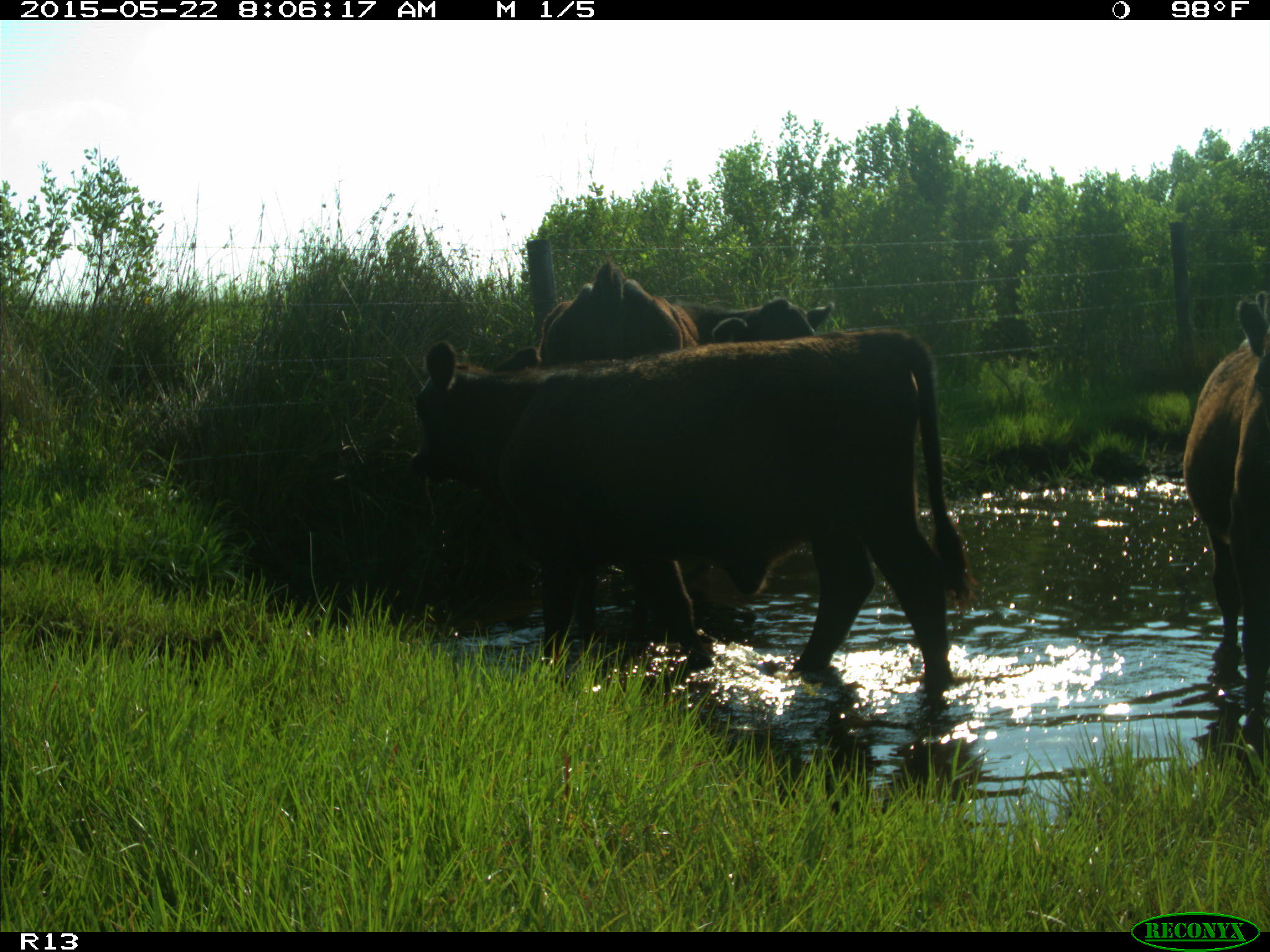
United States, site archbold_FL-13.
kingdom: Animalia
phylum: Chordata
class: Mammalia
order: Artiodactyla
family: Bovidae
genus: Bos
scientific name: Bos taurus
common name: domestic cow